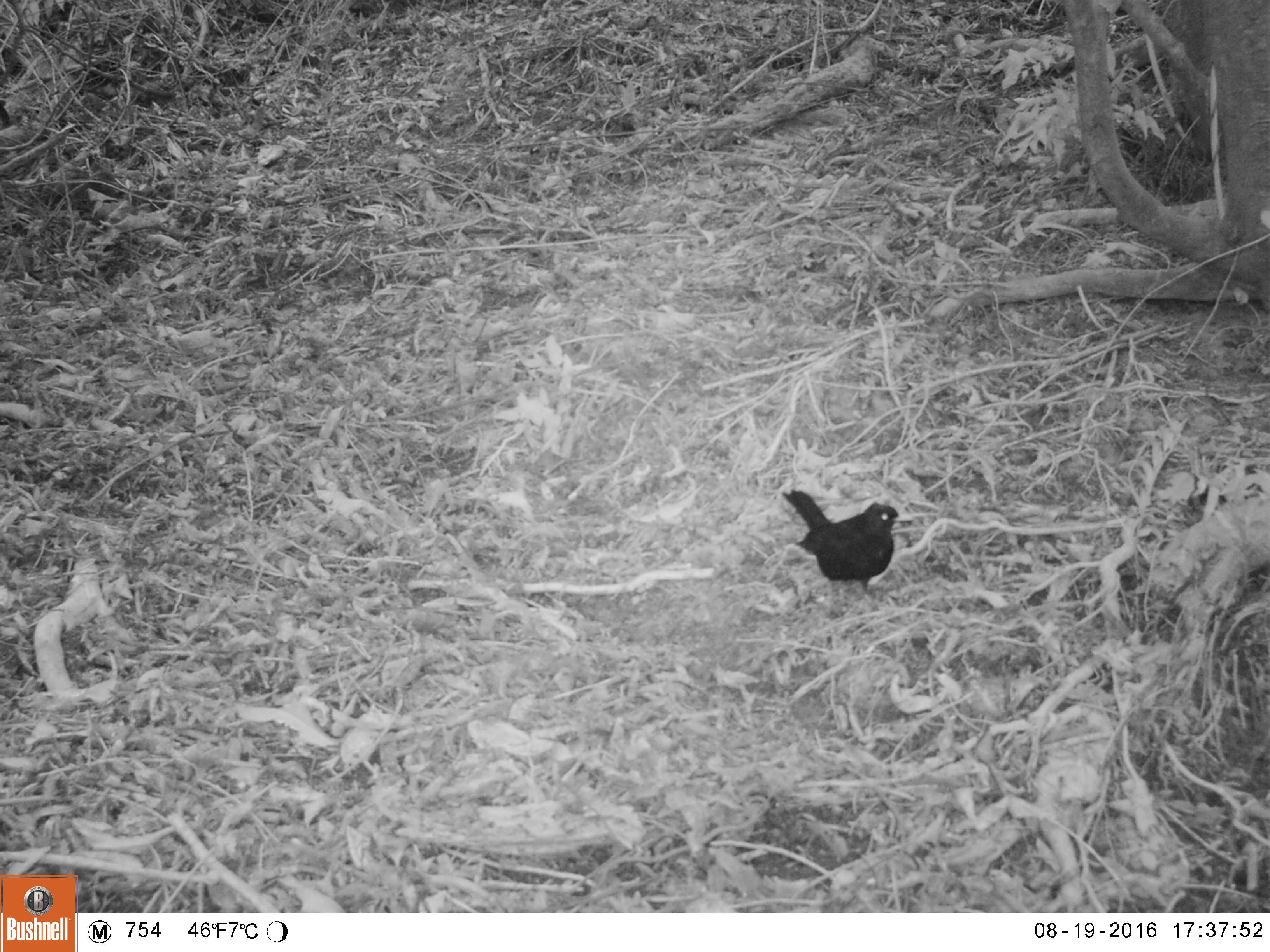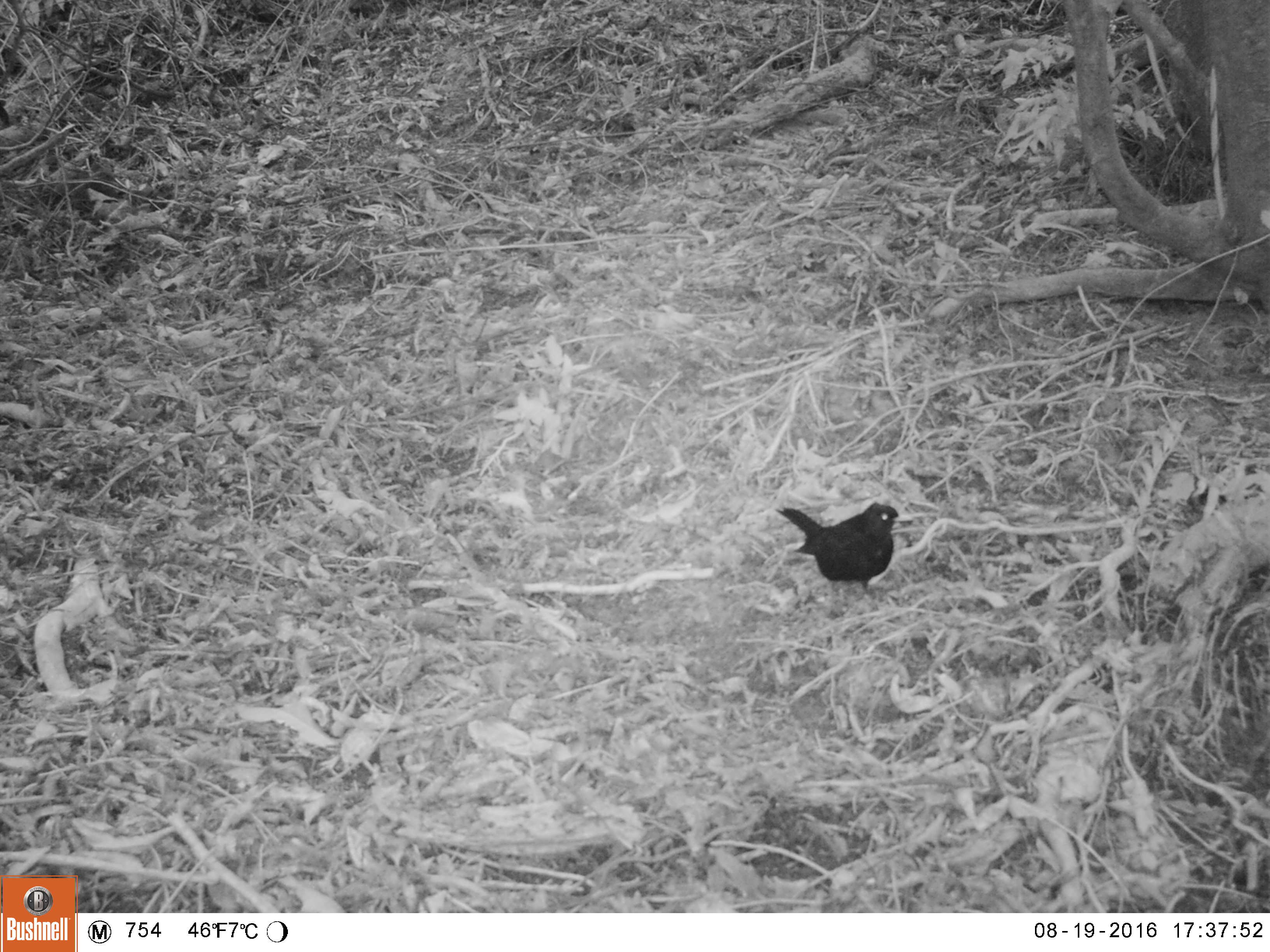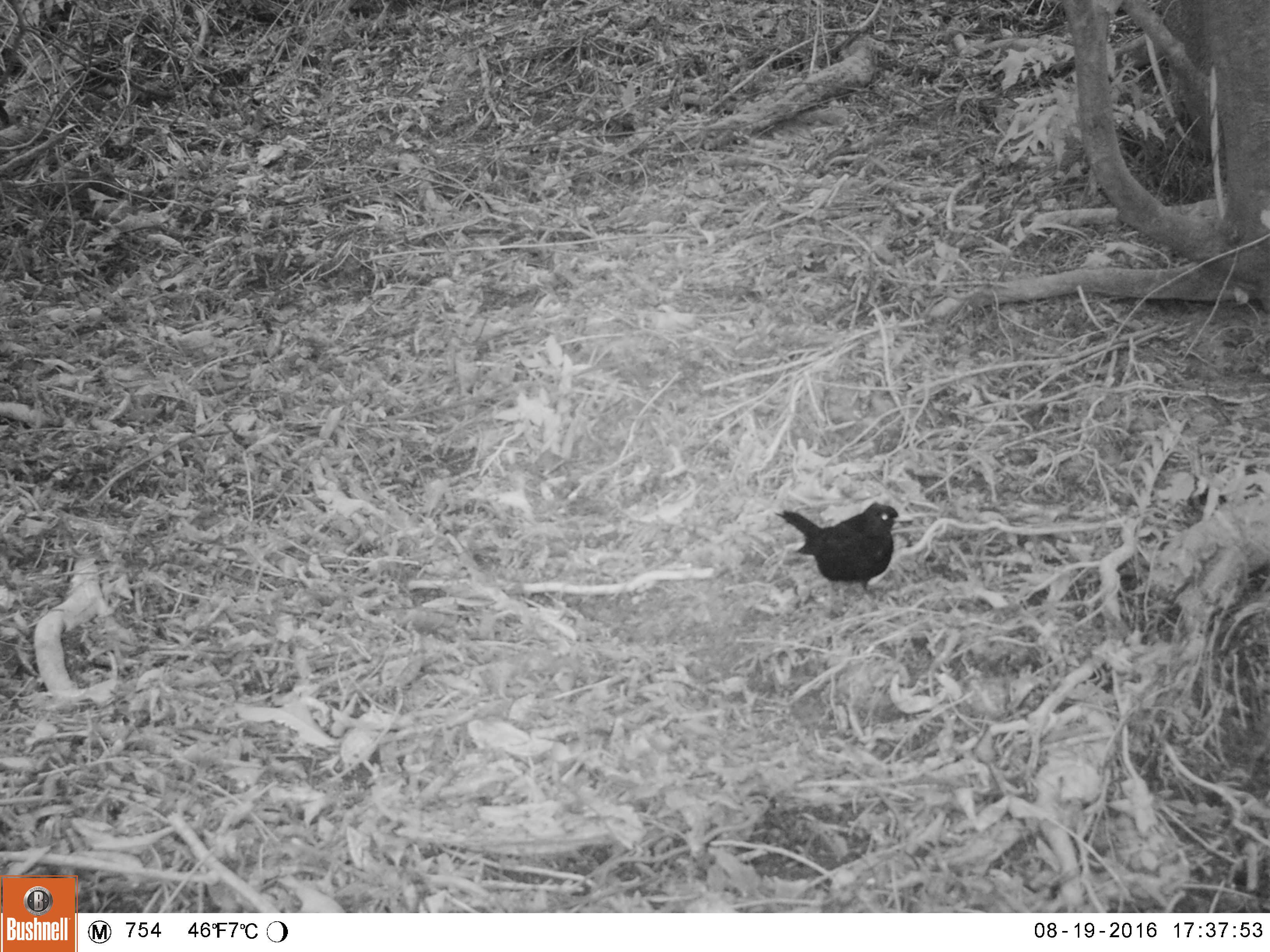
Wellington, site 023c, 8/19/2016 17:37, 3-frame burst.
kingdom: Animalia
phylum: Chordata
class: Aves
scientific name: Aves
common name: bird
Bird (Aves).